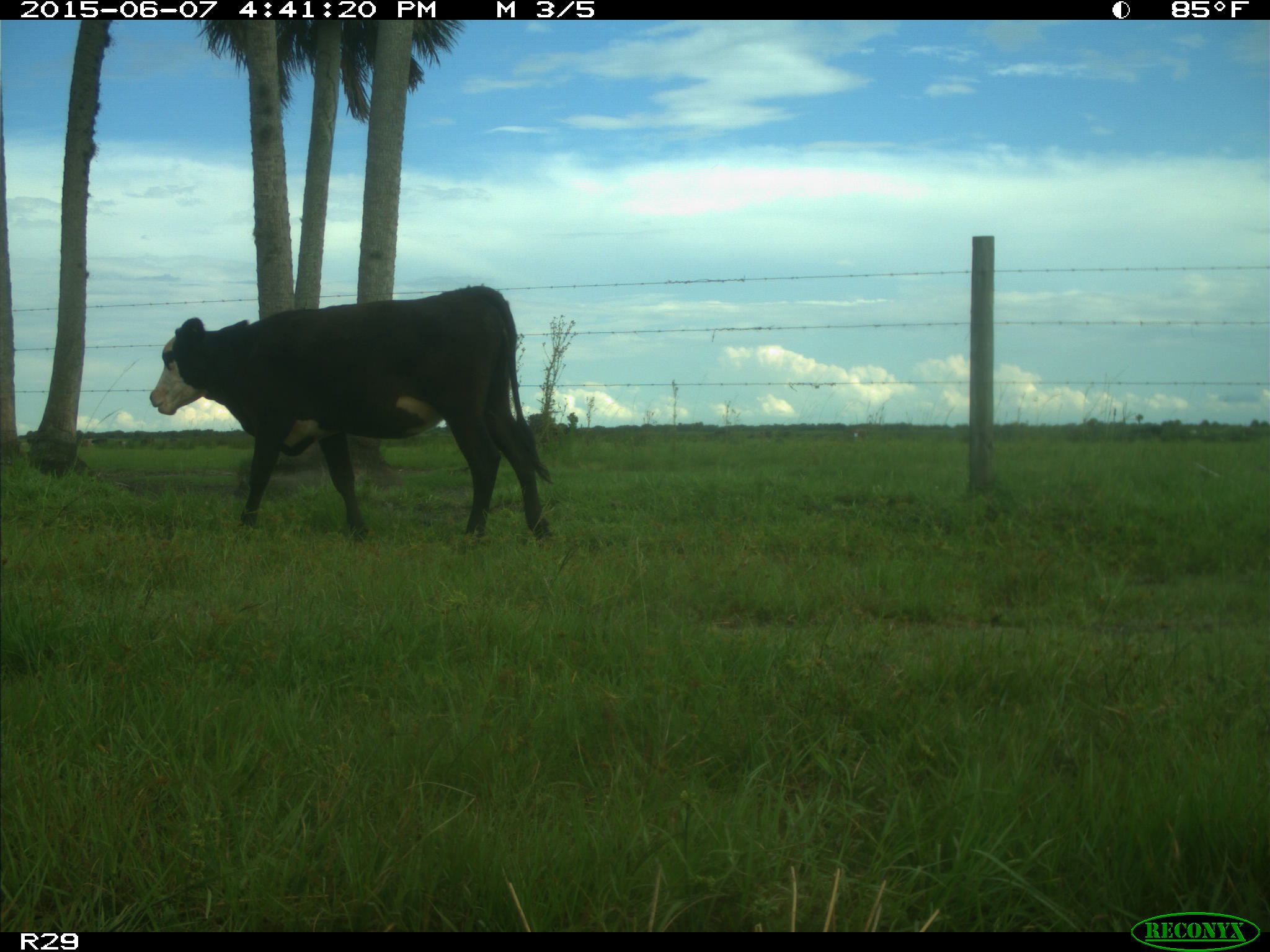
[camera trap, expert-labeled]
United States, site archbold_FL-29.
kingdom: Animalia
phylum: Chordata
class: Mammalia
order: Artiodactyla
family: Bovidae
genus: Bos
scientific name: Bos taurus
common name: domestic cow